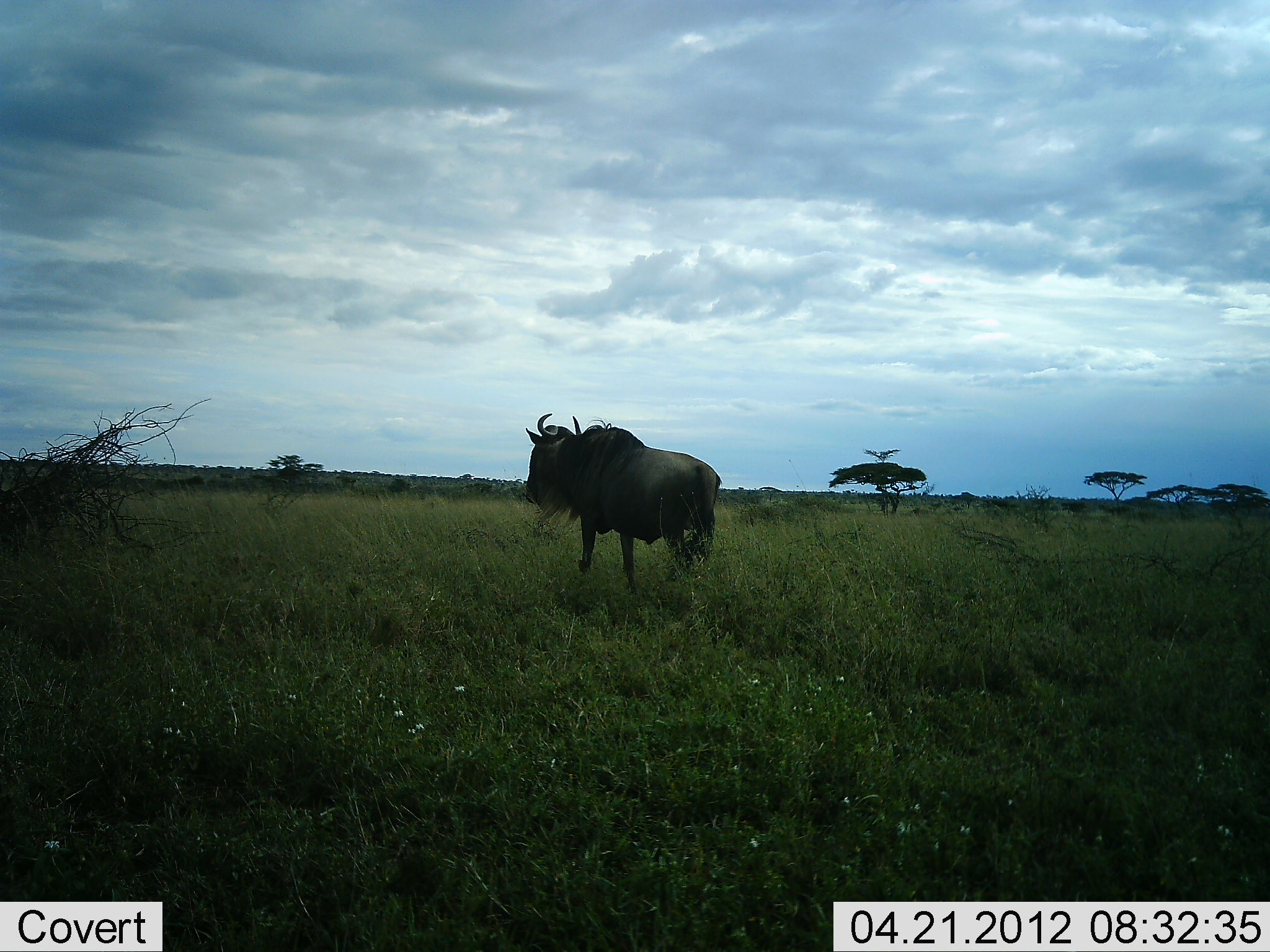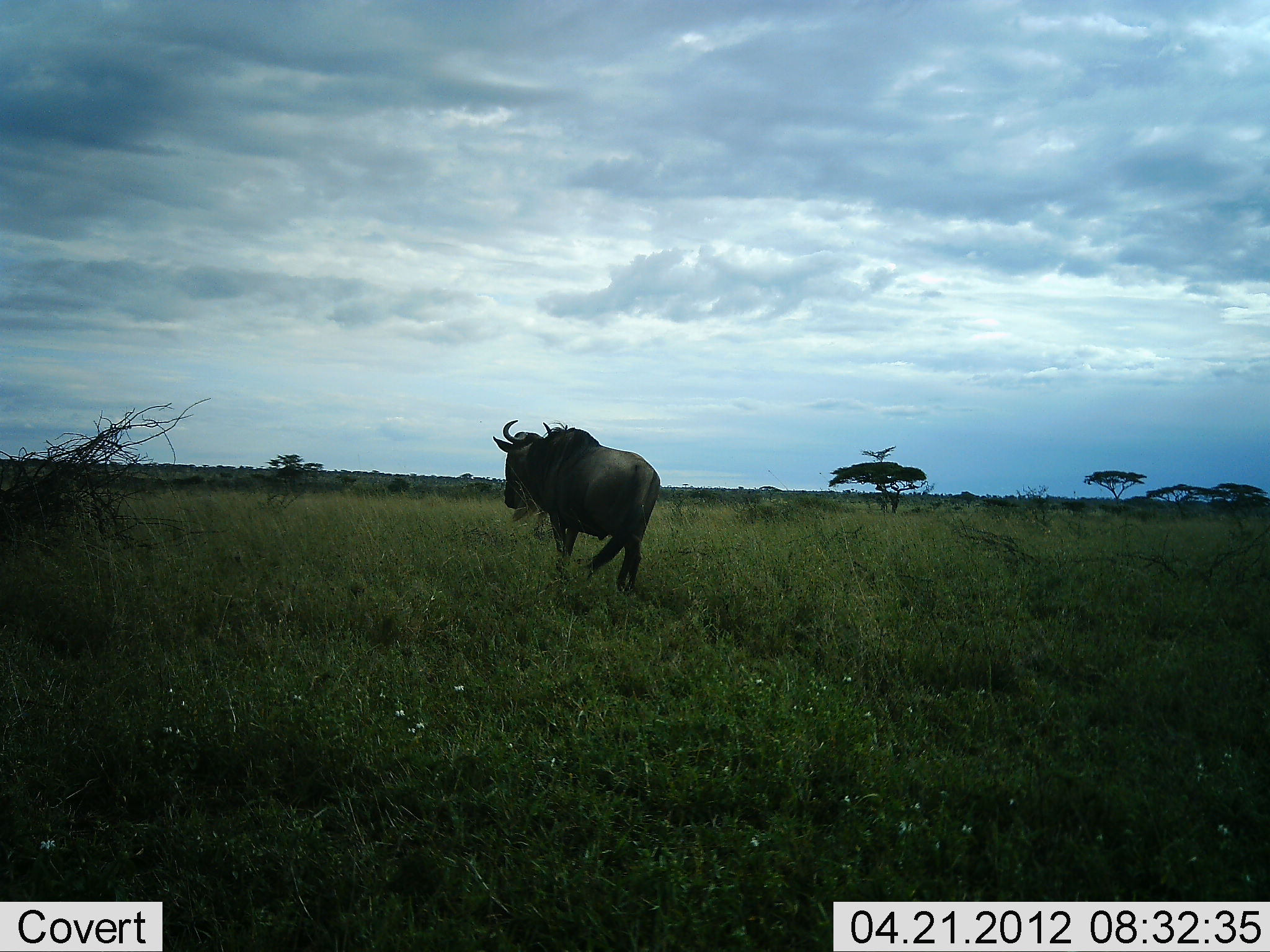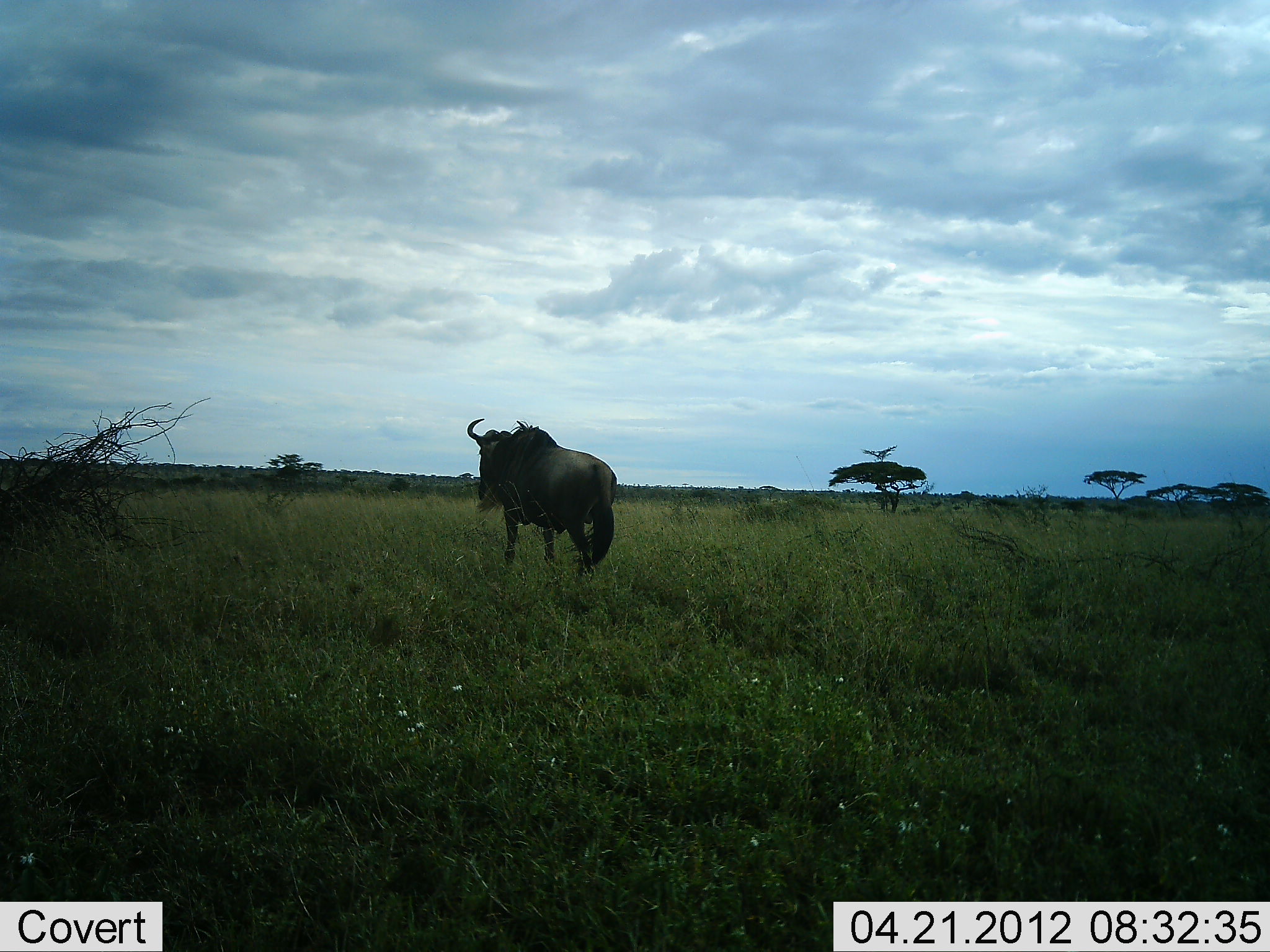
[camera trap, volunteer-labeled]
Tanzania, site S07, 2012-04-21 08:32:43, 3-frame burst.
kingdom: Animalia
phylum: Chordata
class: Mammalia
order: Artiodactyla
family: Bovidae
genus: Connochaetes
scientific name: Connochaetes taurinus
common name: blue wildebeest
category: wildebeest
Wildebeest (blue wildebeest) (Connochaetes taurinus), count 1. Behavior (volunteer vote fractions): standing 4%, resting 0%, moving 96%, interacting 0%. Young present (vote fraction): 0%. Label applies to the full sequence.